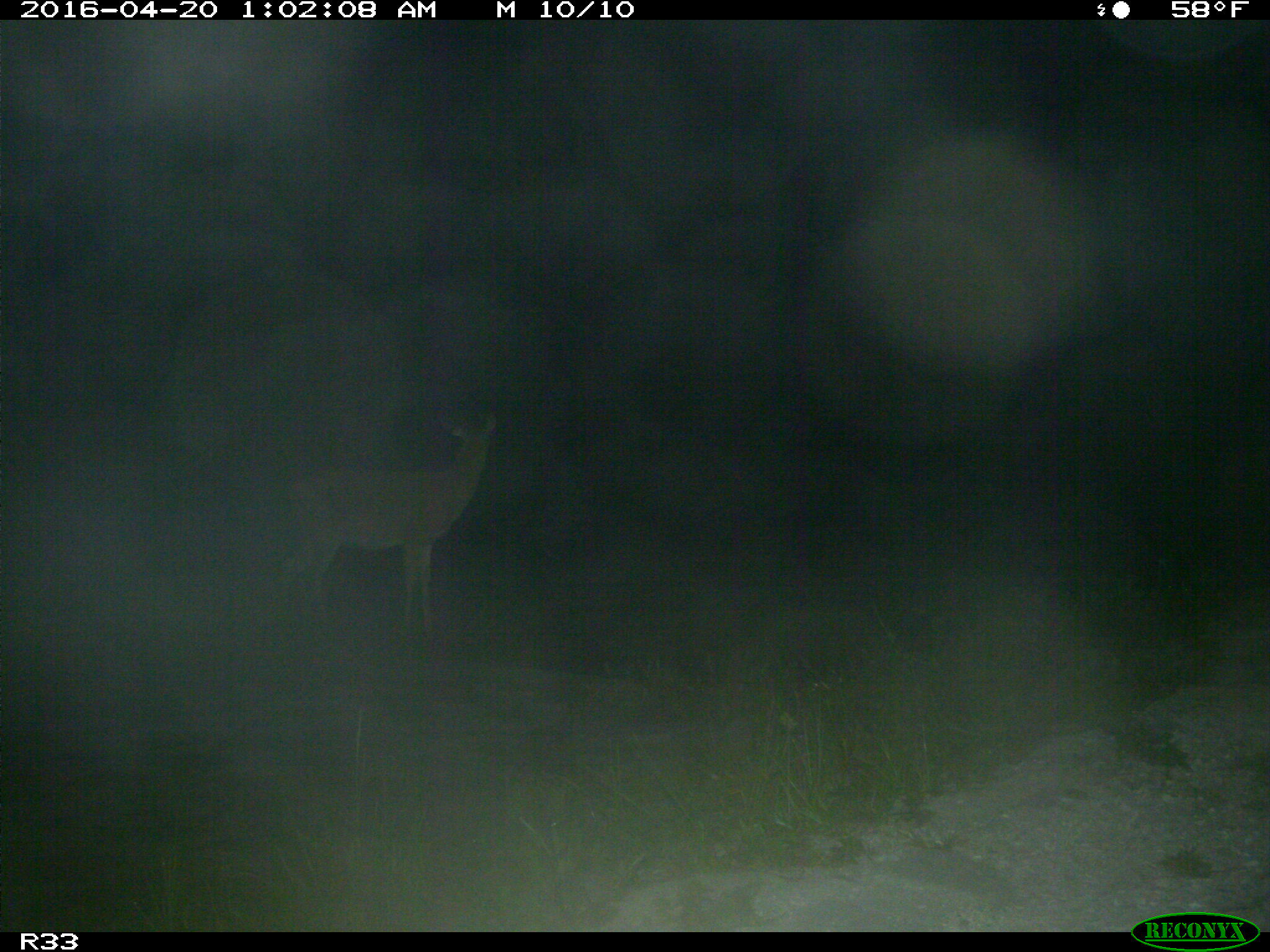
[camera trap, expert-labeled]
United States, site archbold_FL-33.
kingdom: Animalia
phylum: Chordata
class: Mammalia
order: Artiodactyla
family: Cervidae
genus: Odocoileus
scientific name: Odocoileus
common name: deer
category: unidentified deer